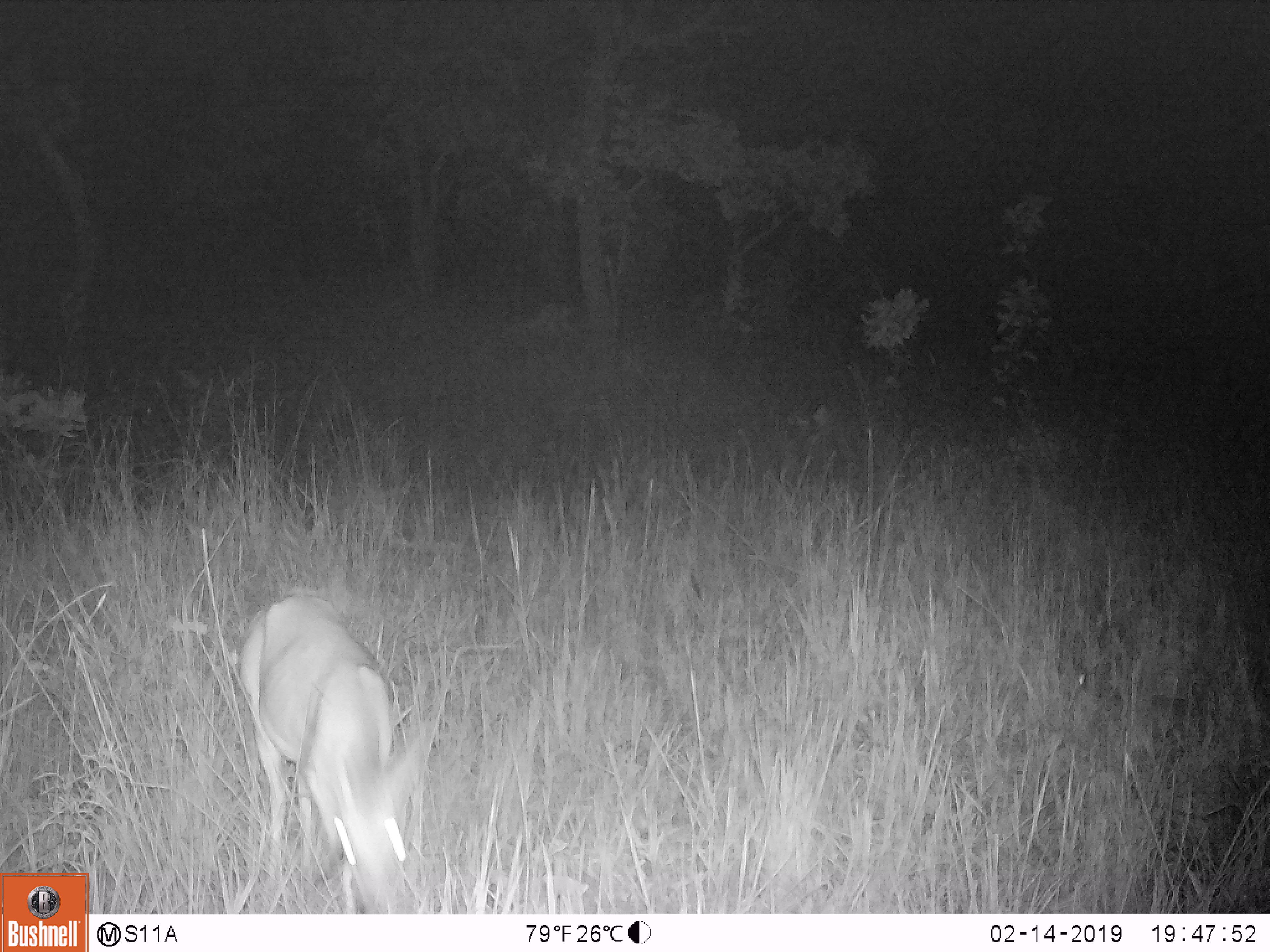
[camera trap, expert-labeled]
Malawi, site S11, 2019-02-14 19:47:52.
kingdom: Animalia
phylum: Chordata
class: Mammalia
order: Artiodactyla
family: Bovidae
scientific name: Antilopinae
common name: small antelope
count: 1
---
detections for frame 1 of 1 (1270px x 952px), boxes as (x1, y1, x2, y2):
small antelope: (206, 578, 427, 911)